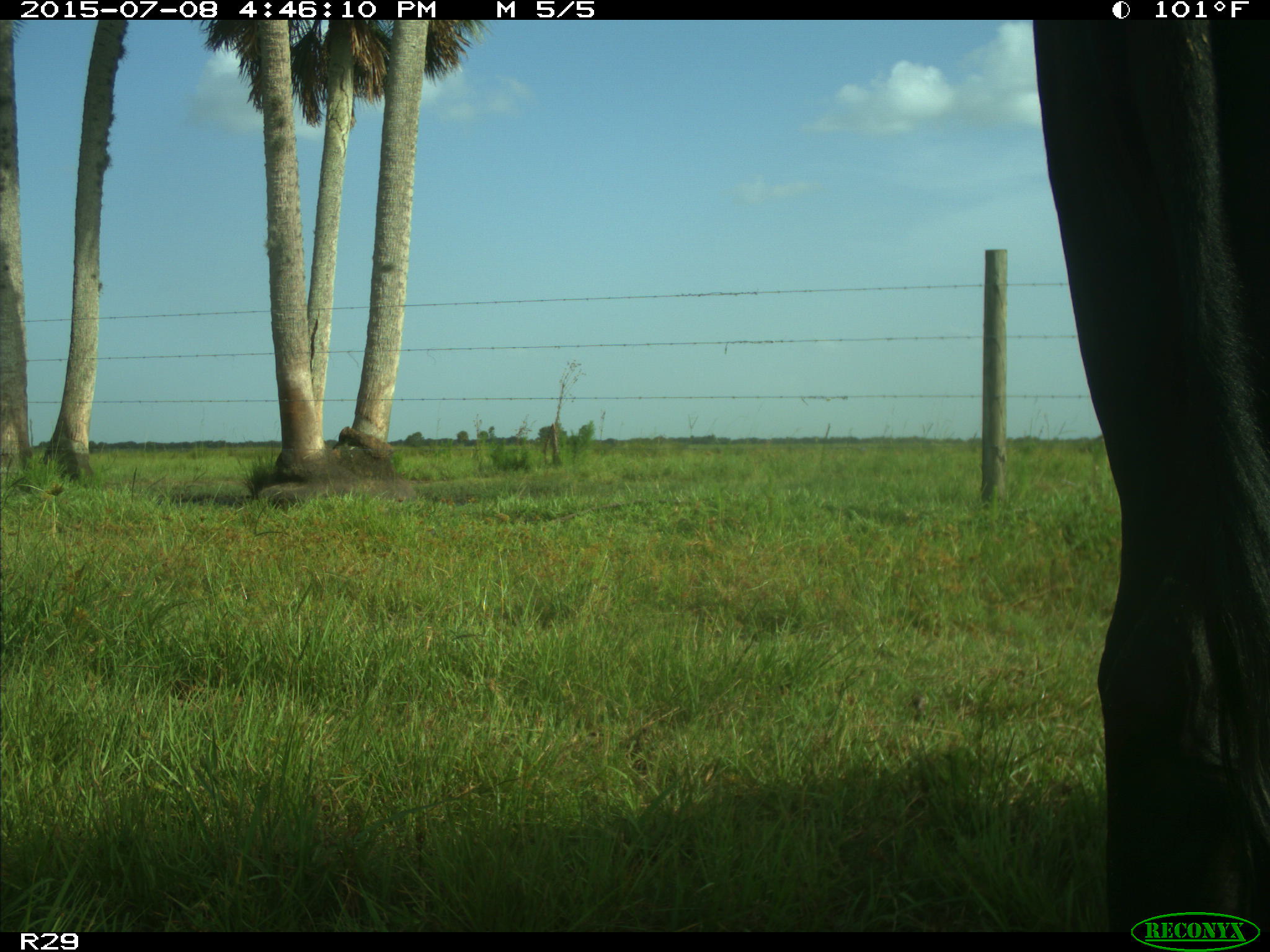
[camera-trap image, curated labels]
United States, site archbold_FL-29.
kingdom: Animalia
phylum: Chordata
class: Mammalia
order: Artiodactyla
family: Bovidae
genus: Bos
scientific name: Bos taurus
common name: domestic cow